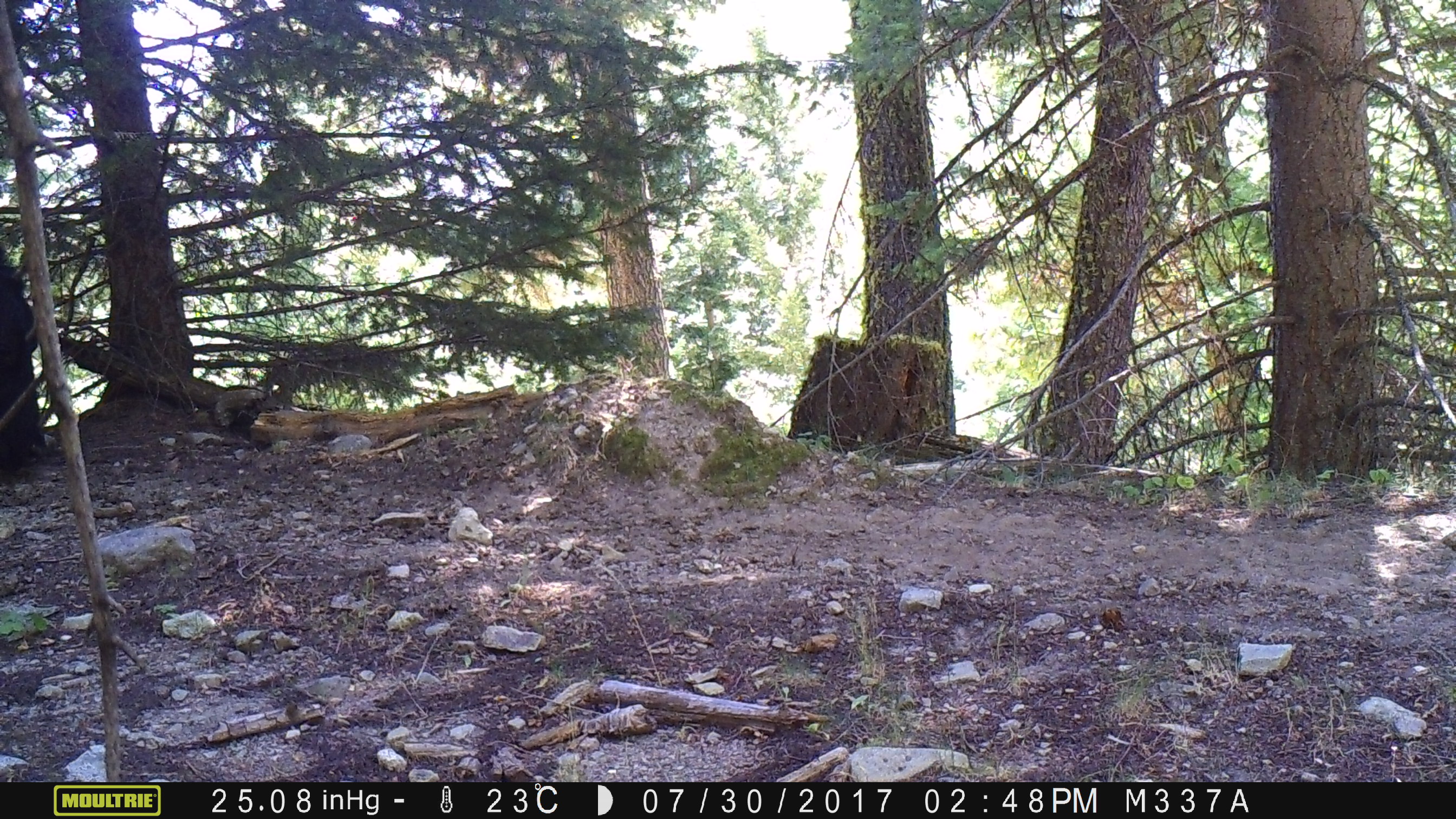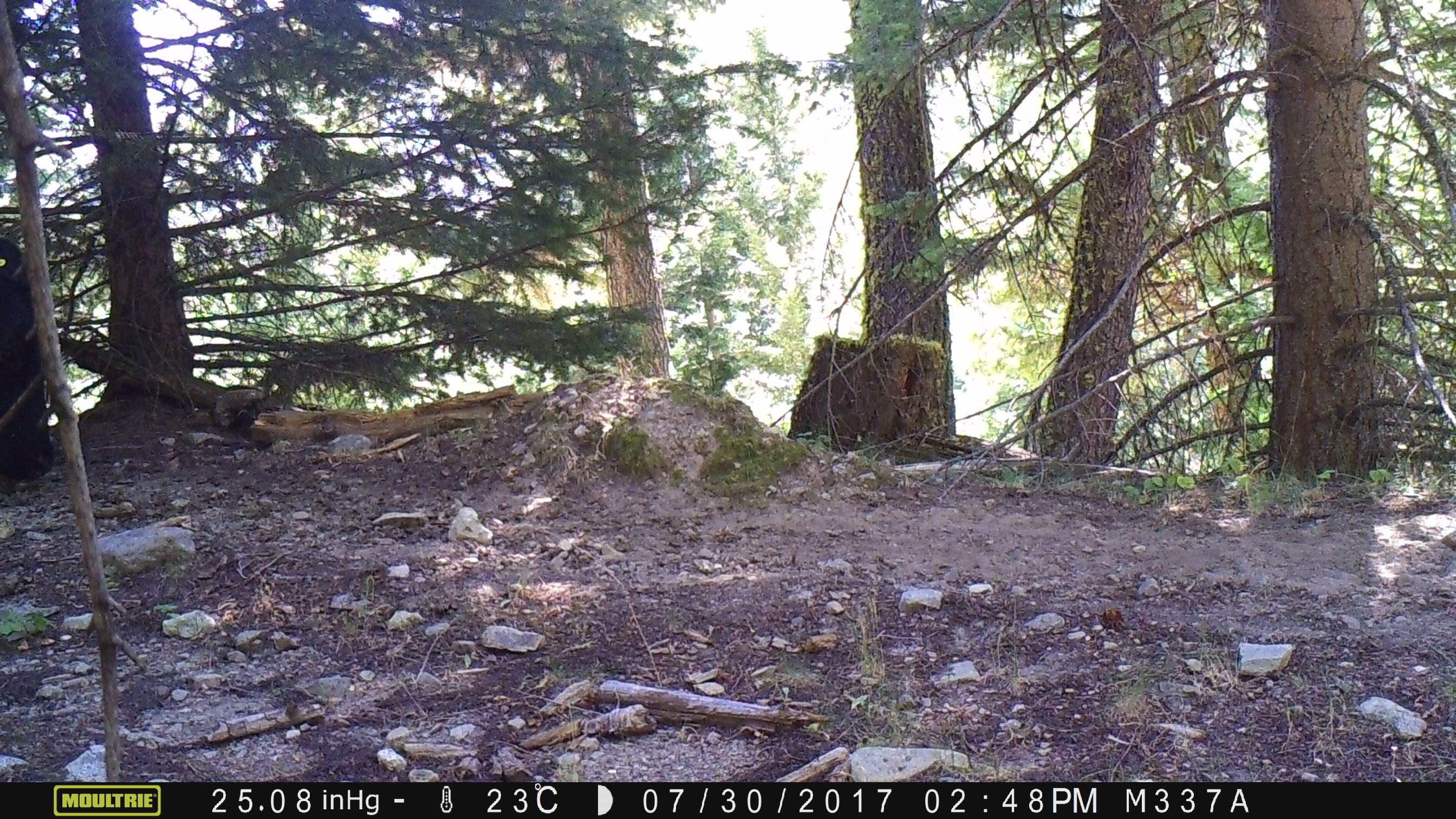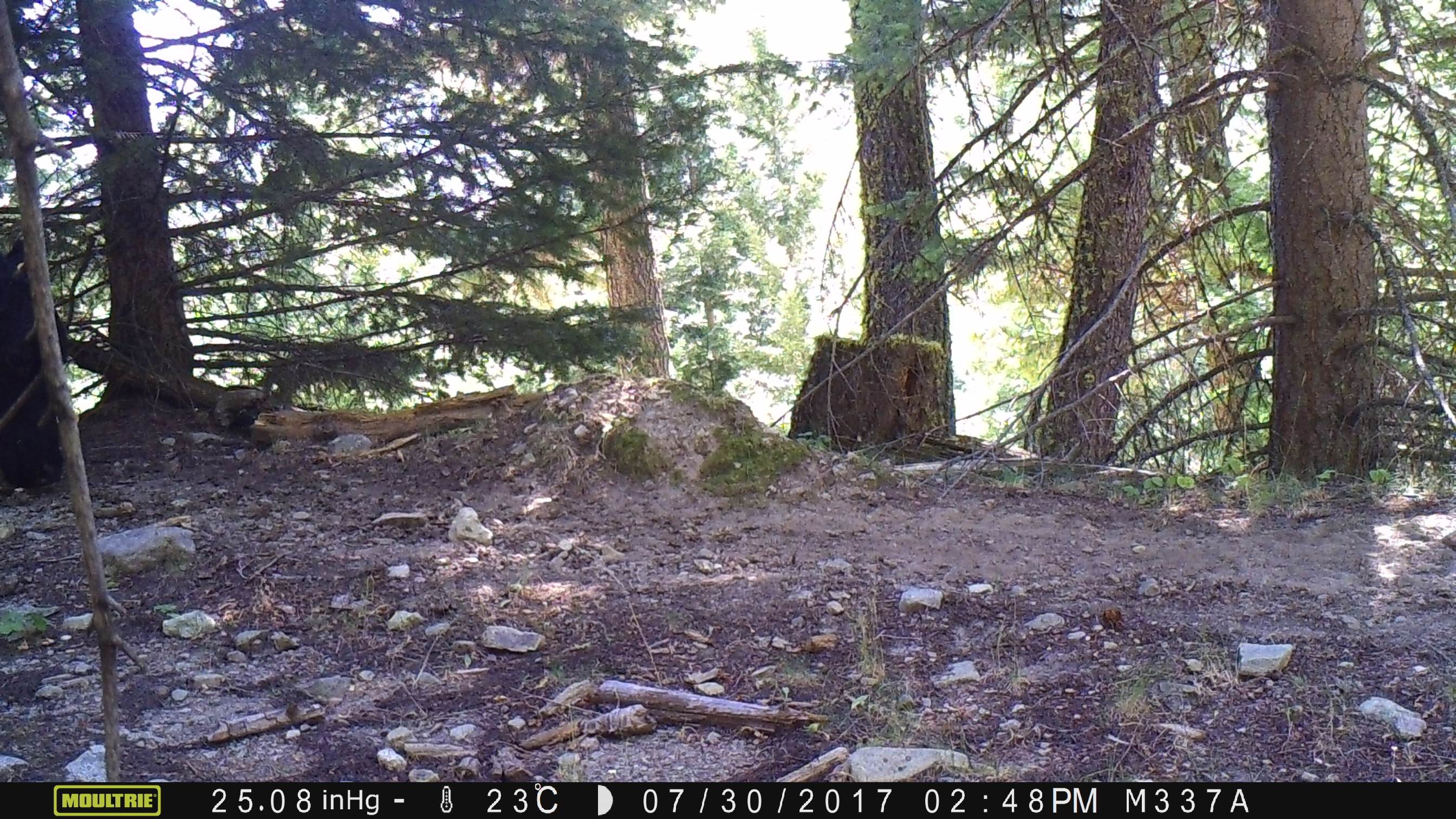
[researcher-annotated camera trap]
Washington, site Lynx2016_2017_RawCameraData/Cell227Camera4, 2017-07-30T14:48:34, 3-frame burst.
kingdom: Animalia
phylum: Chordata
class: Mammalia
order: Artiodactyla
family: Bovidae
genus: Bos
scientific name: Bos taurus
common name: domestic cattle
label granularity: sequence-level